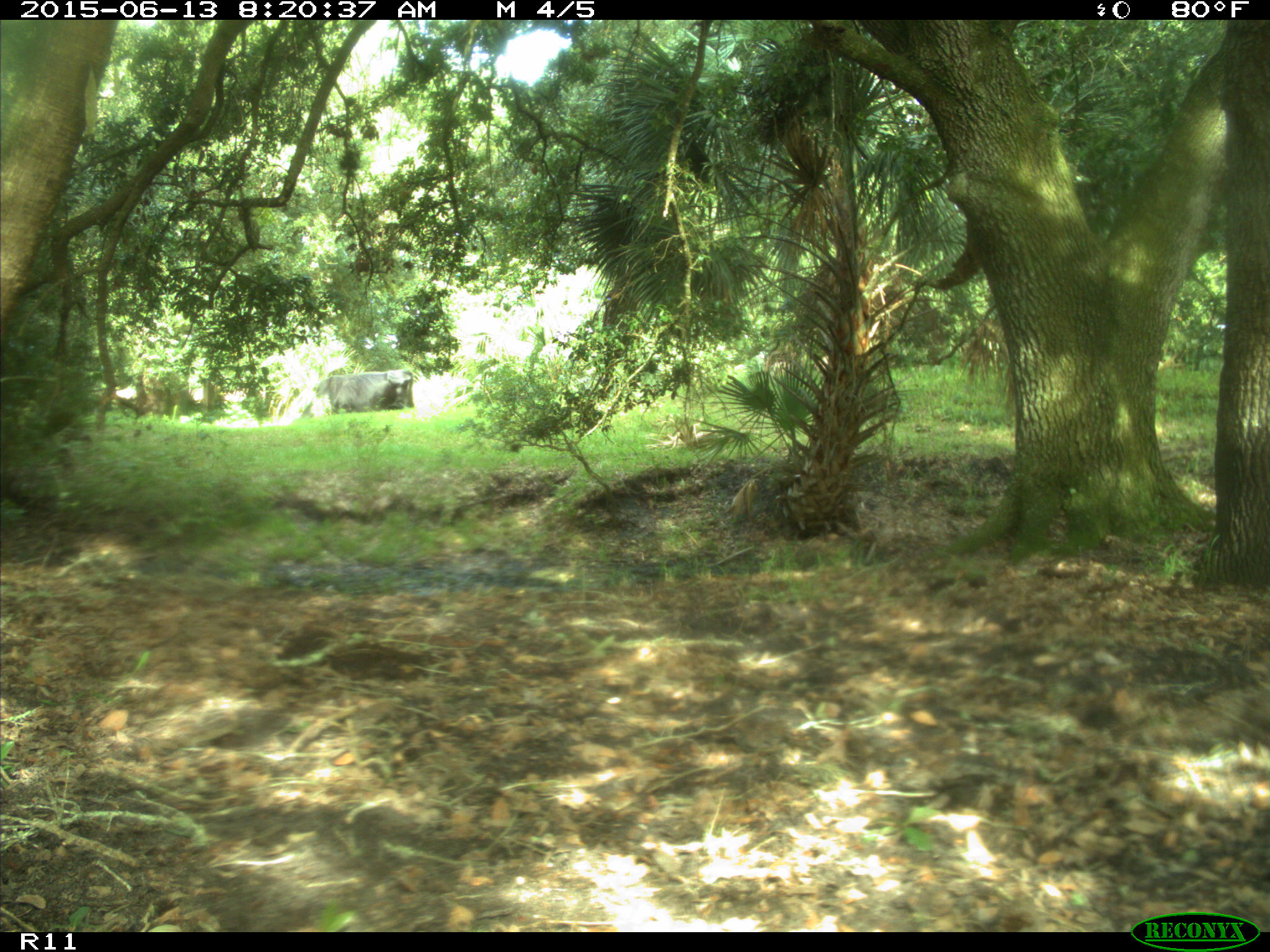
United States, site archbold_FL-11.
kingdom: Animalia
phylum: Chordata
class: Mammalia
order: Artiodactyla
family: Bovidae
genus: Bos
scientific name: Bos taurus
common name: domestic cow